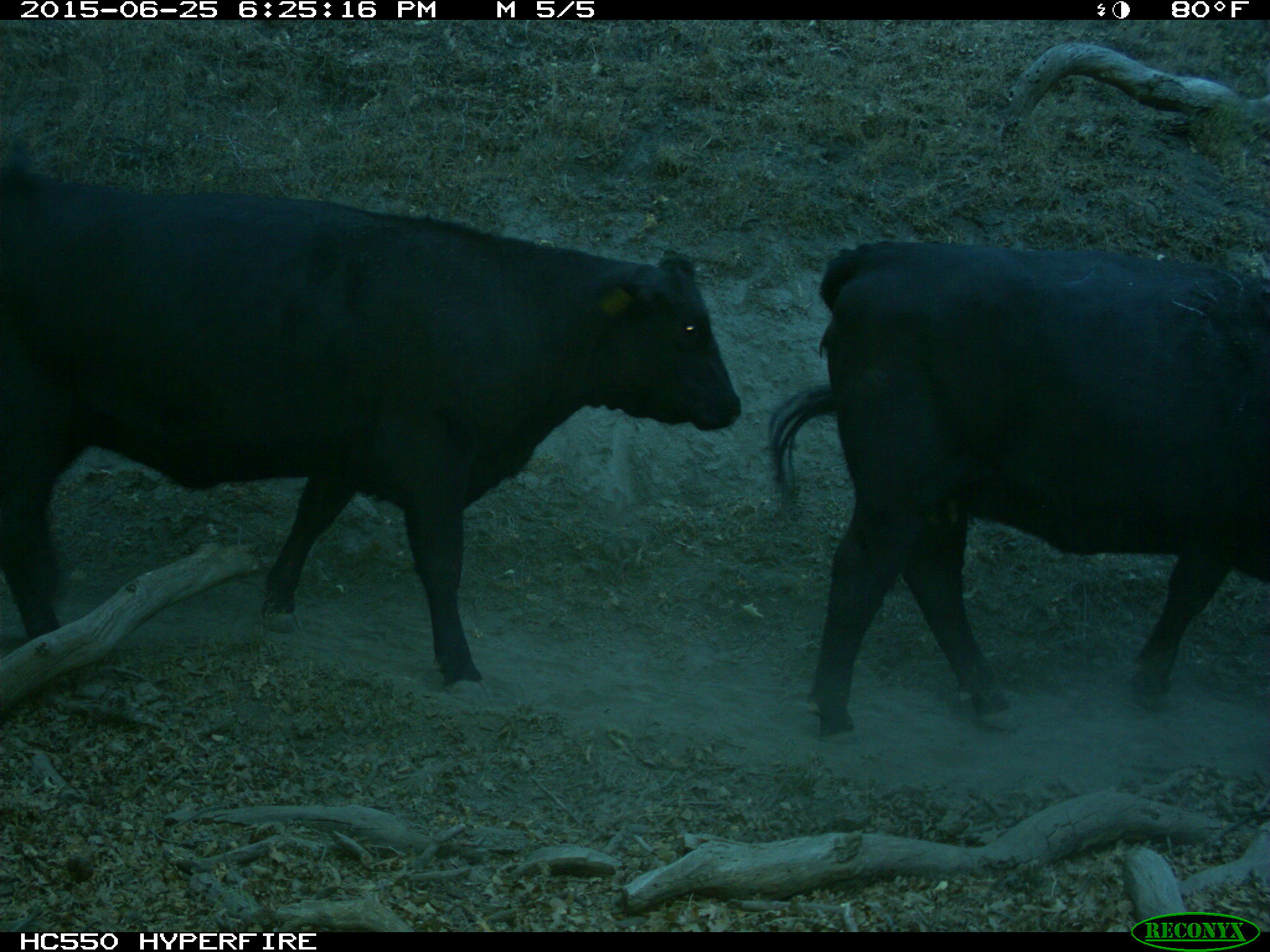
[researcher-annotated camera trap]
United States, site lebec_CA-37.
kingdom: Animalia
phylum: Chordata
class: Mammalia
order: Artiodactyla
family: Bovidae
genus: Bos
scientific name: Bos taurus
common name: domestic cow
Bos taurus (domestic cow).